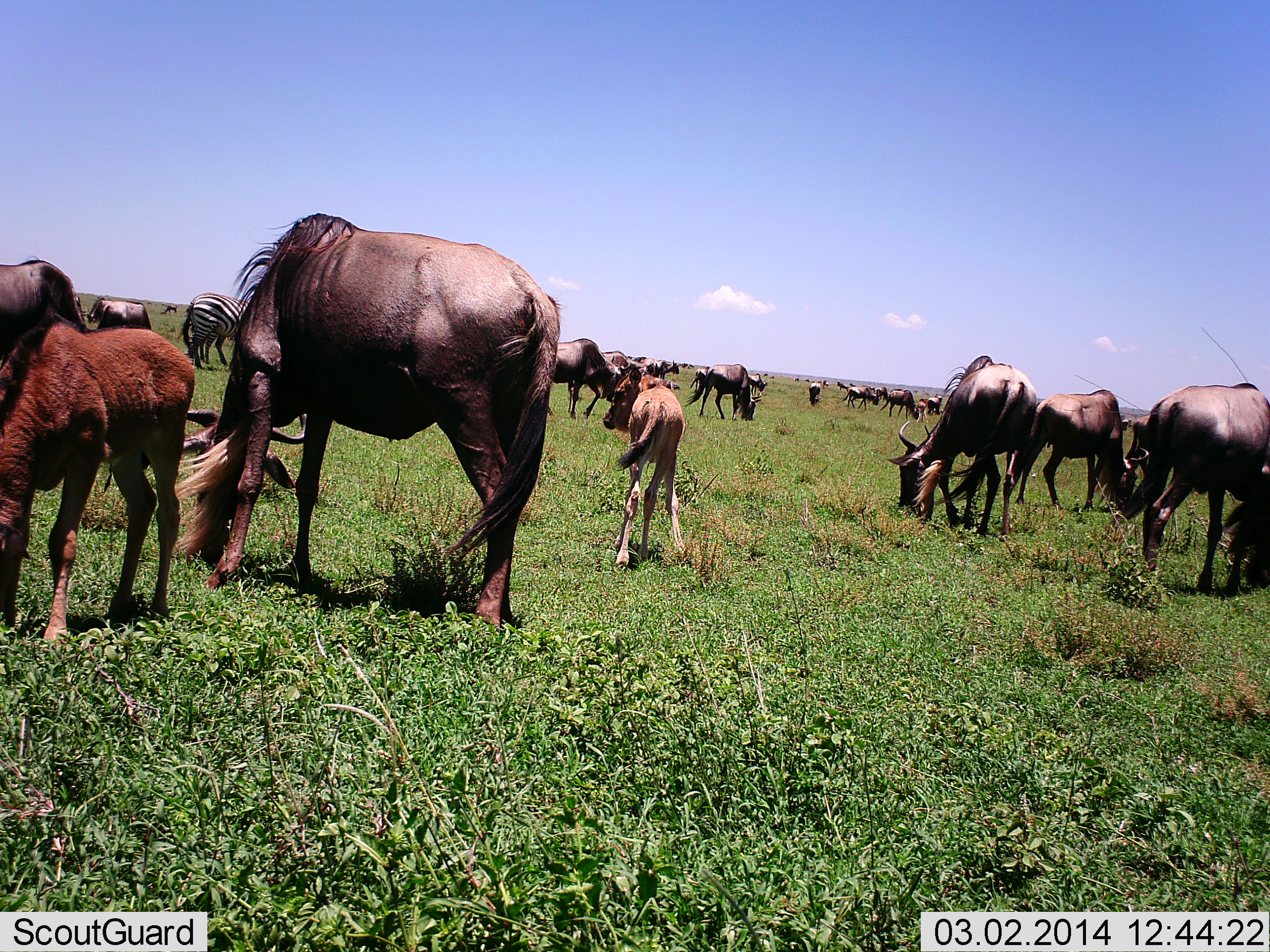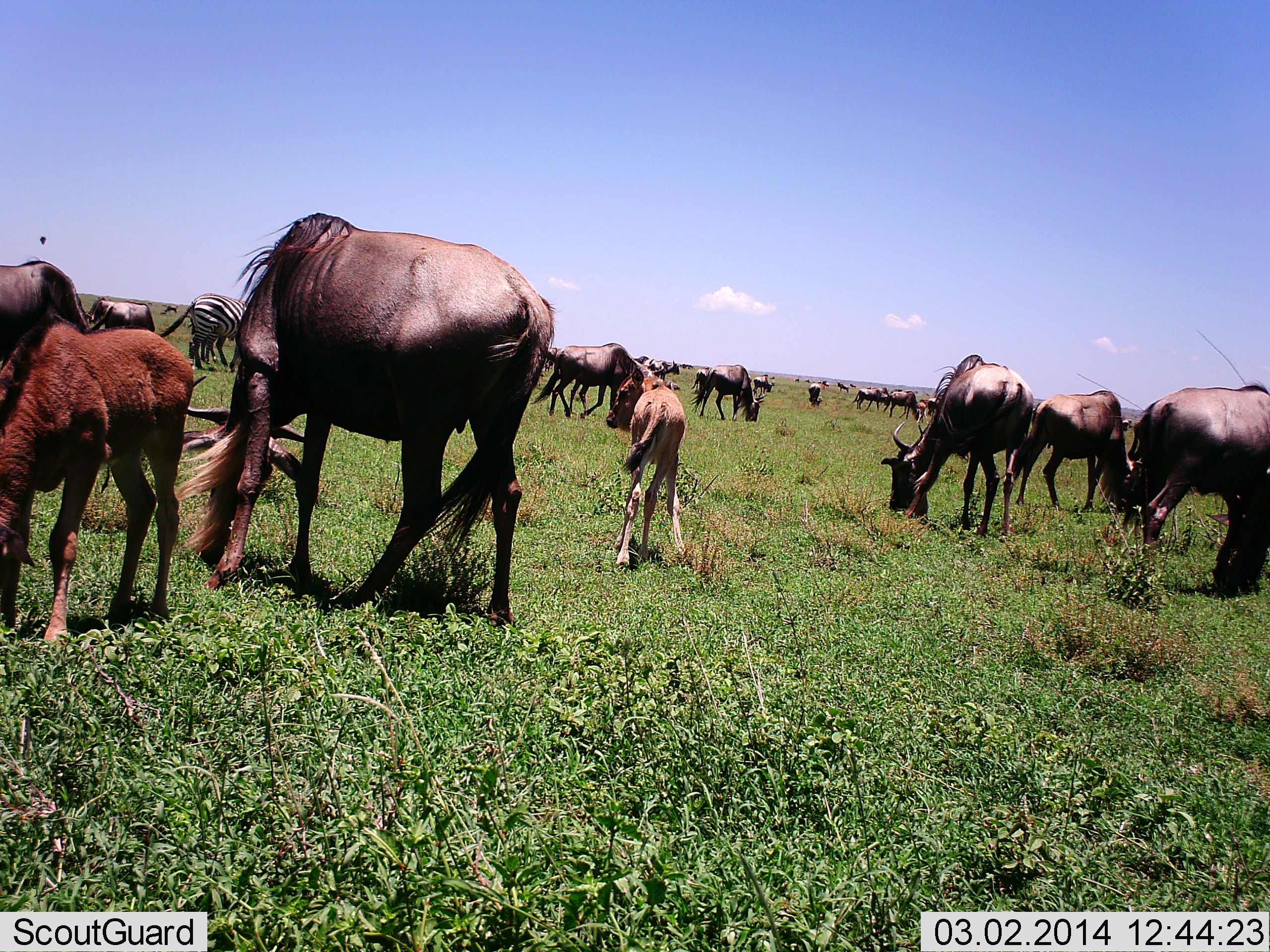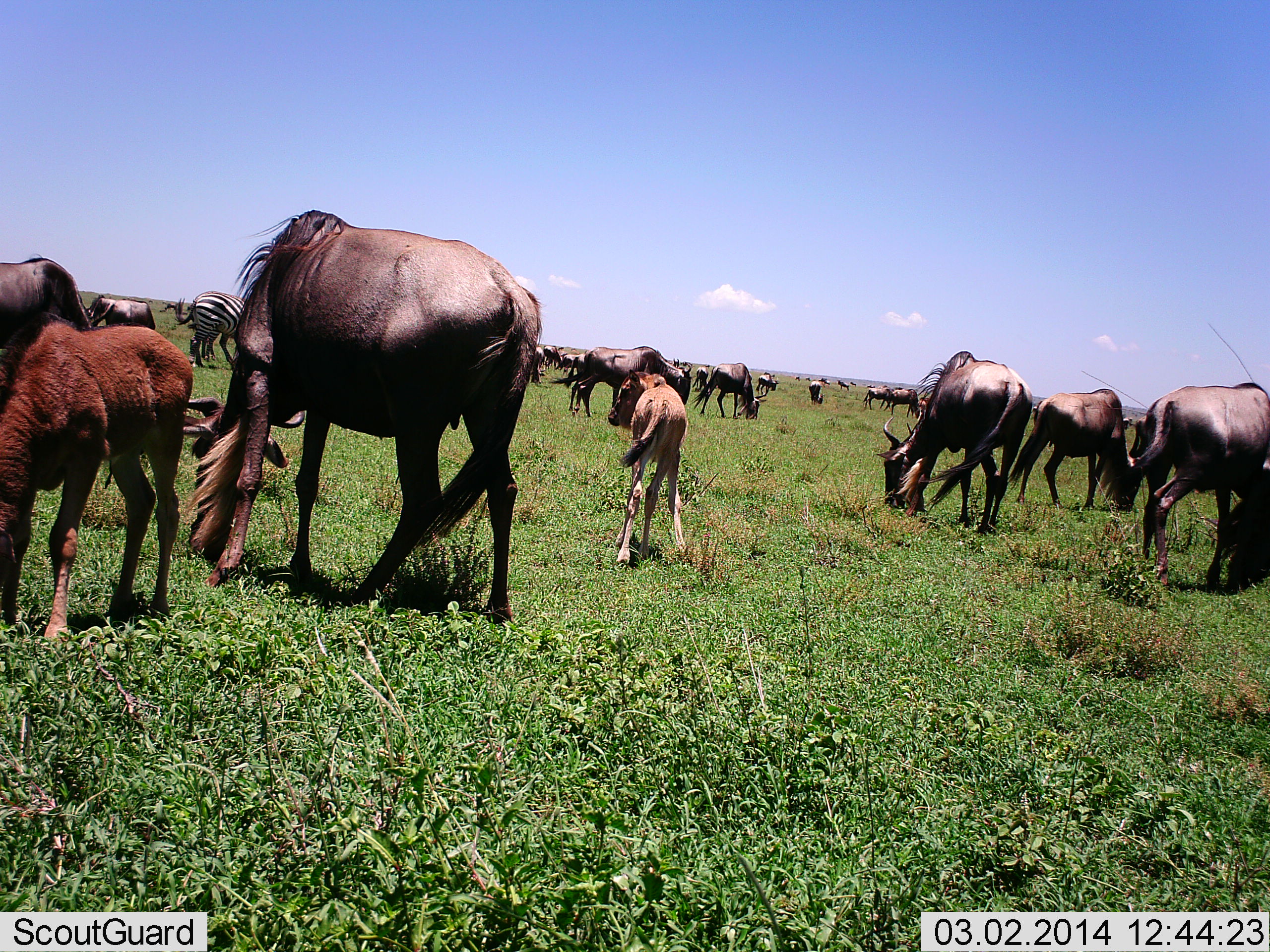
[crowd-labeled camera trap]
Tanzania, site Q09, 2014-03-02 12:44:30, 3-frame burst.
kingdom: Animalia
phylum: Chordata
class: Mammalia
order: Artiodactyla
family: Bovidae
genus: Connochaetes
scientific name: Connochaetes taurinus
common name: blue wildebeest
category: wildebeest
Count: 11-50.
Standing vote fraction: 38%.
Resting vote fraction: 0%.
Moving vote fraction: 8%.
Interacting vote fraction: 8%.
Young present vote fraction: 92%.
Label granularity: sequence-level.